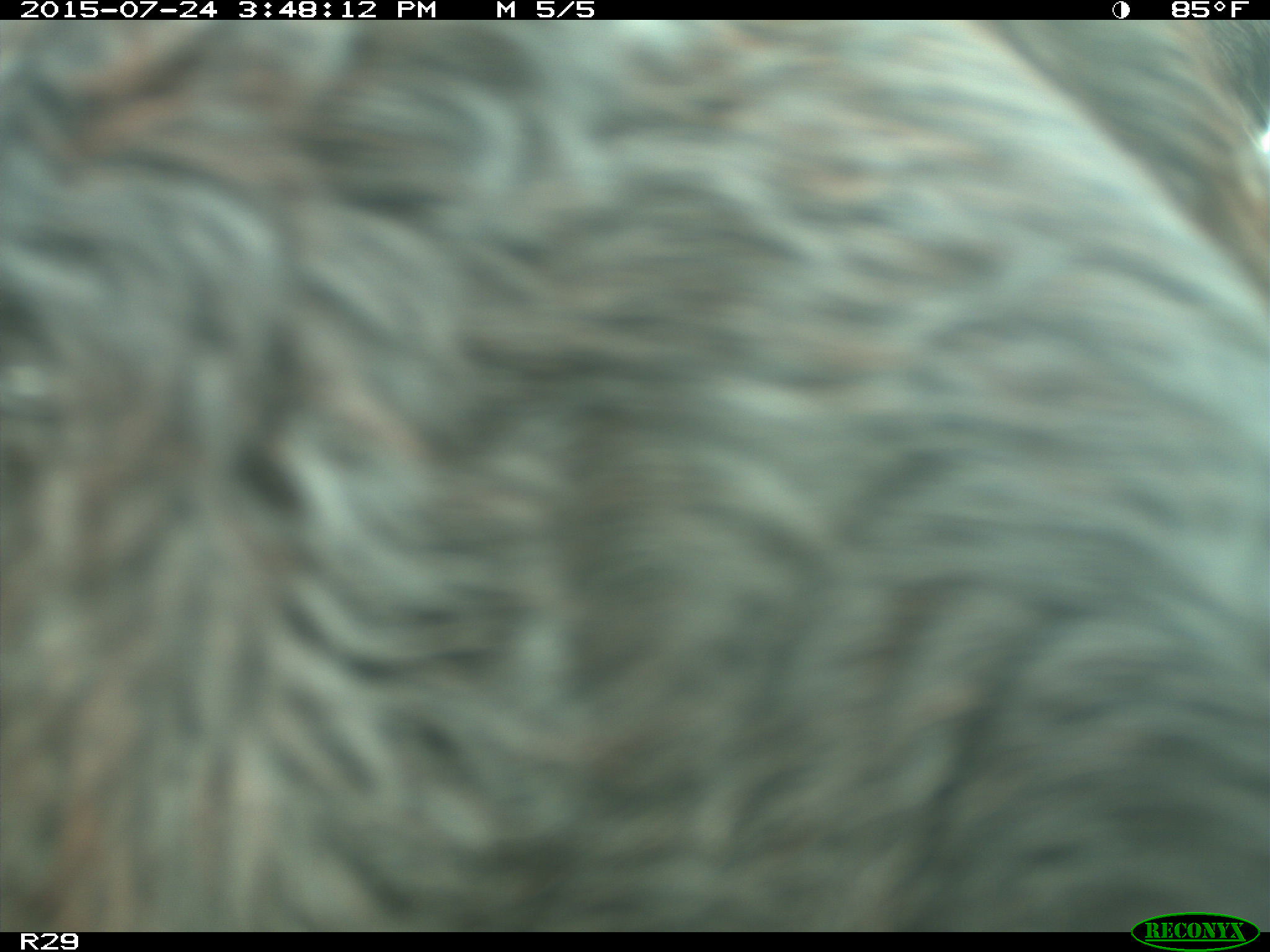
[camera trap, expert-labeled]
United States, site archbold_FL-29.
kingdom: Animalia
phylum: Chordata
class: Mammalia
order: Artiodactyla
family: Bovidae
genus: Bos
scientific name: Bos taurus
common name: domestic cow